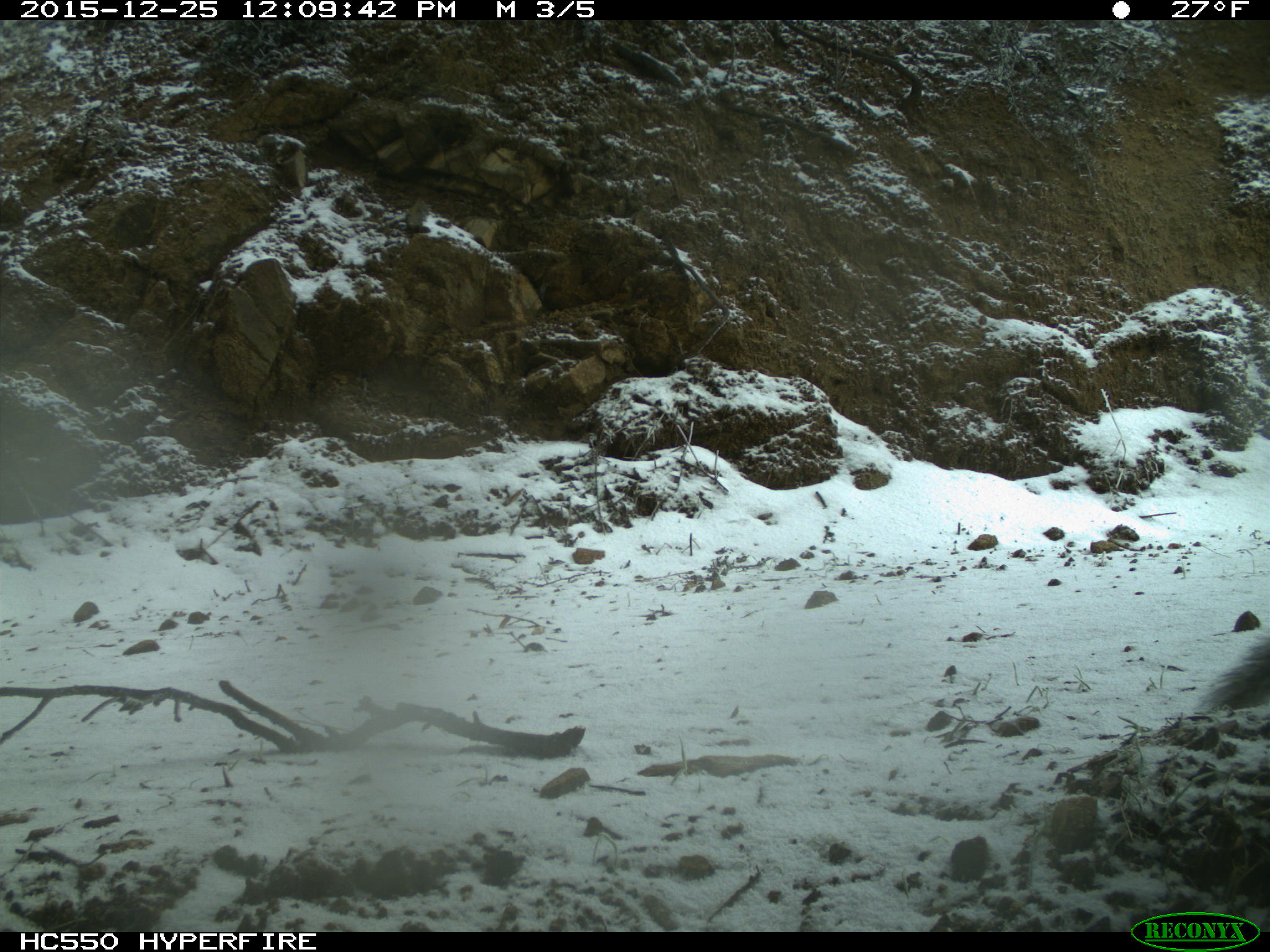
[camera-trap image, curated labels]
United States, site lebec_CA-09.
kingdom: Animalia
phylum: Chordata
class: Mammalia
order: Rodentia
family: Sciuridae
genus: Sciurus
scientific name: Sciurus carolinensis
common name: eastern gray squirrel